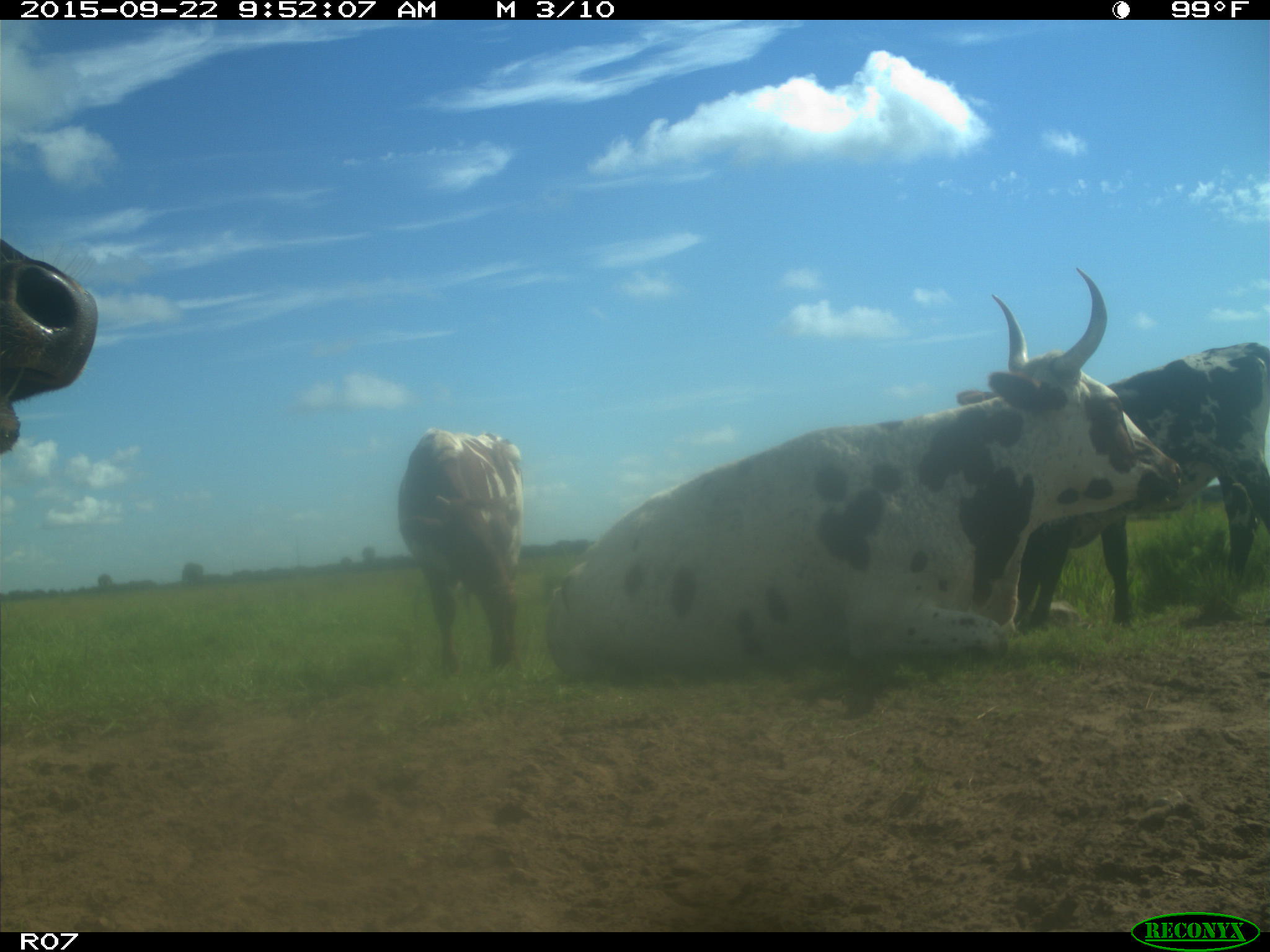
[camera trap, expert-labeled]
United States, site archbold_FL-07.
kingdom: Animalia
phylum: Chordata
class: Mammalia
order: Artiodactyla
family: Bovidae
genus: Bos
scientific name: Bos taurus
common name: domestic cow